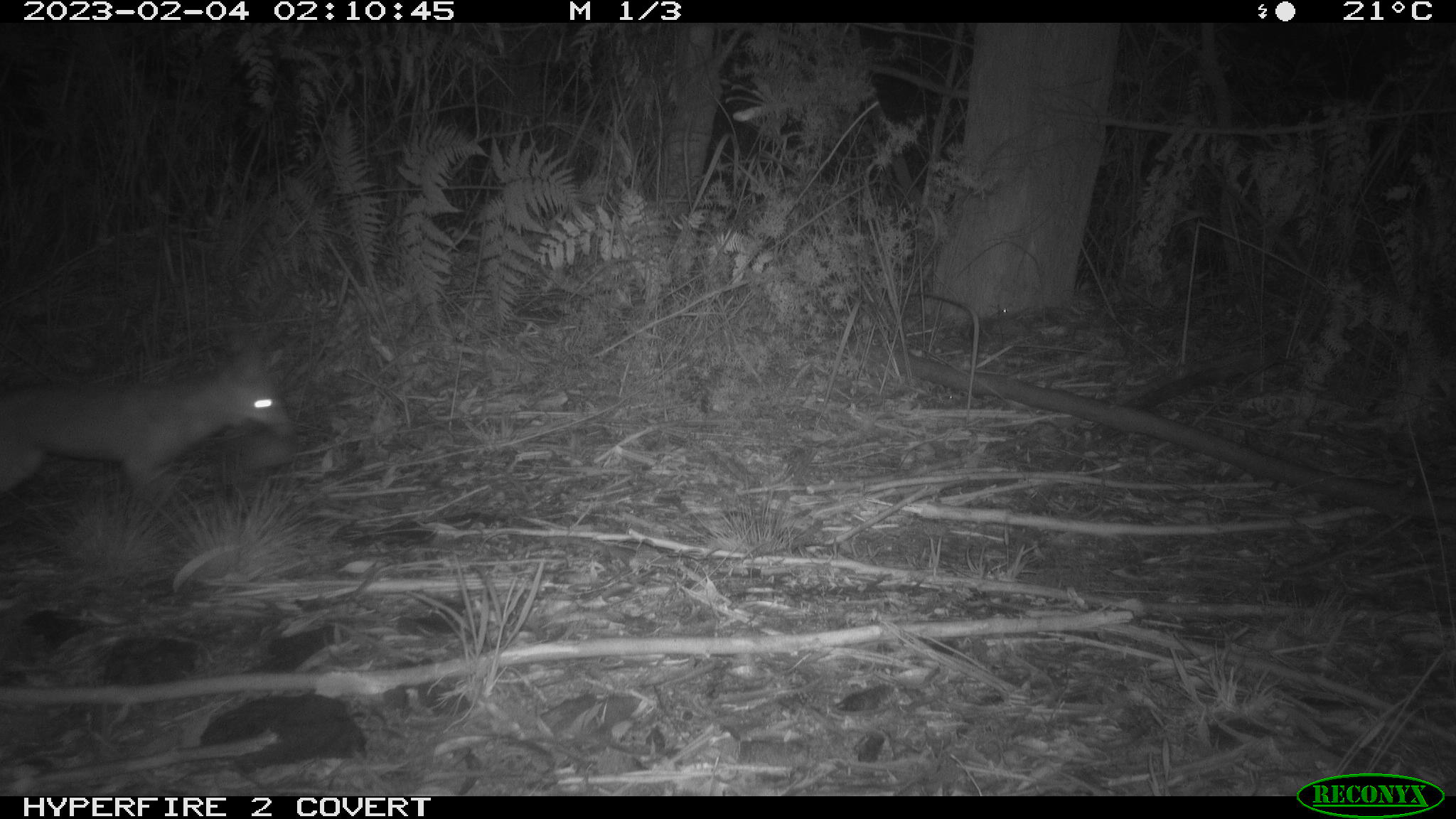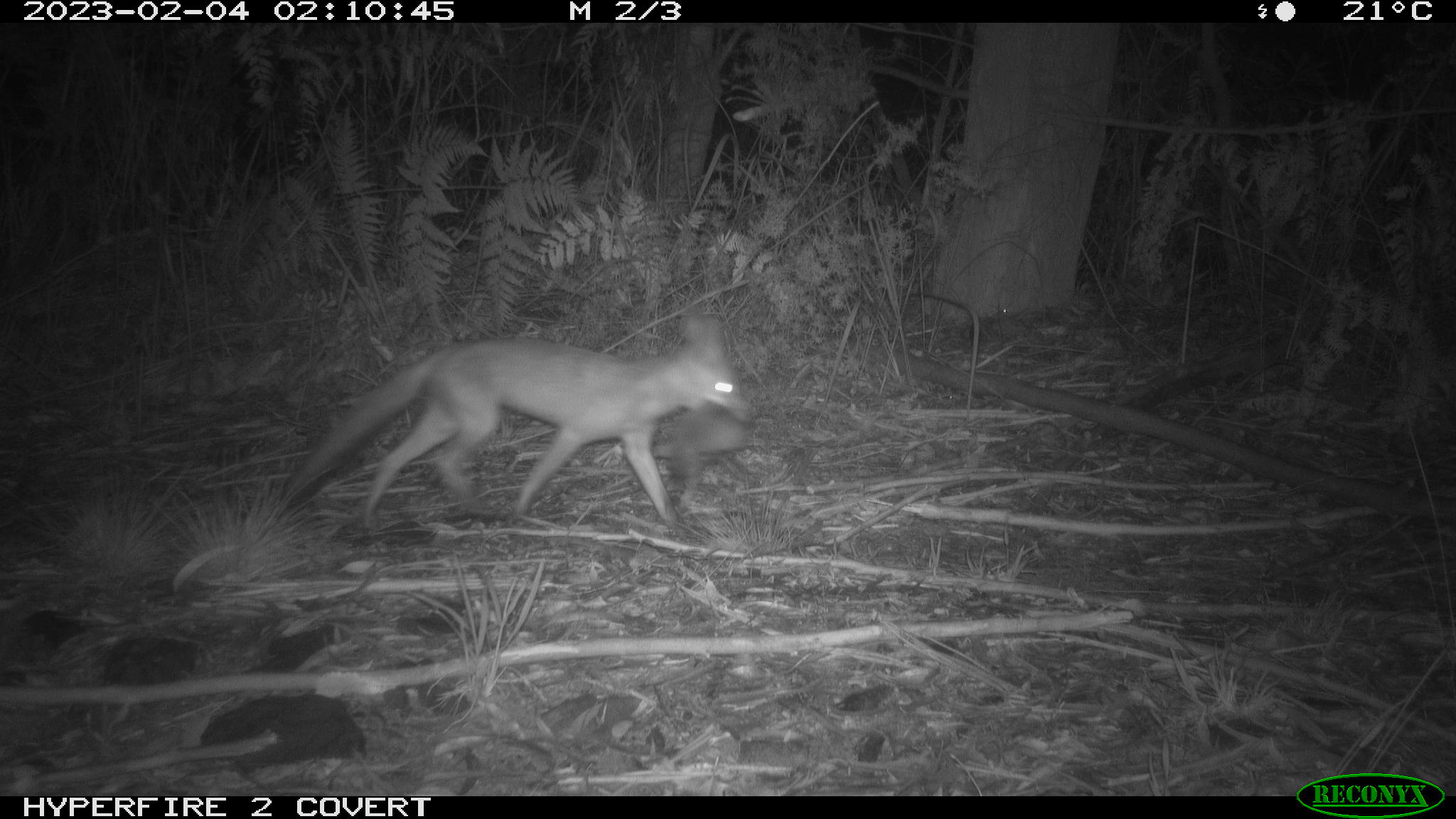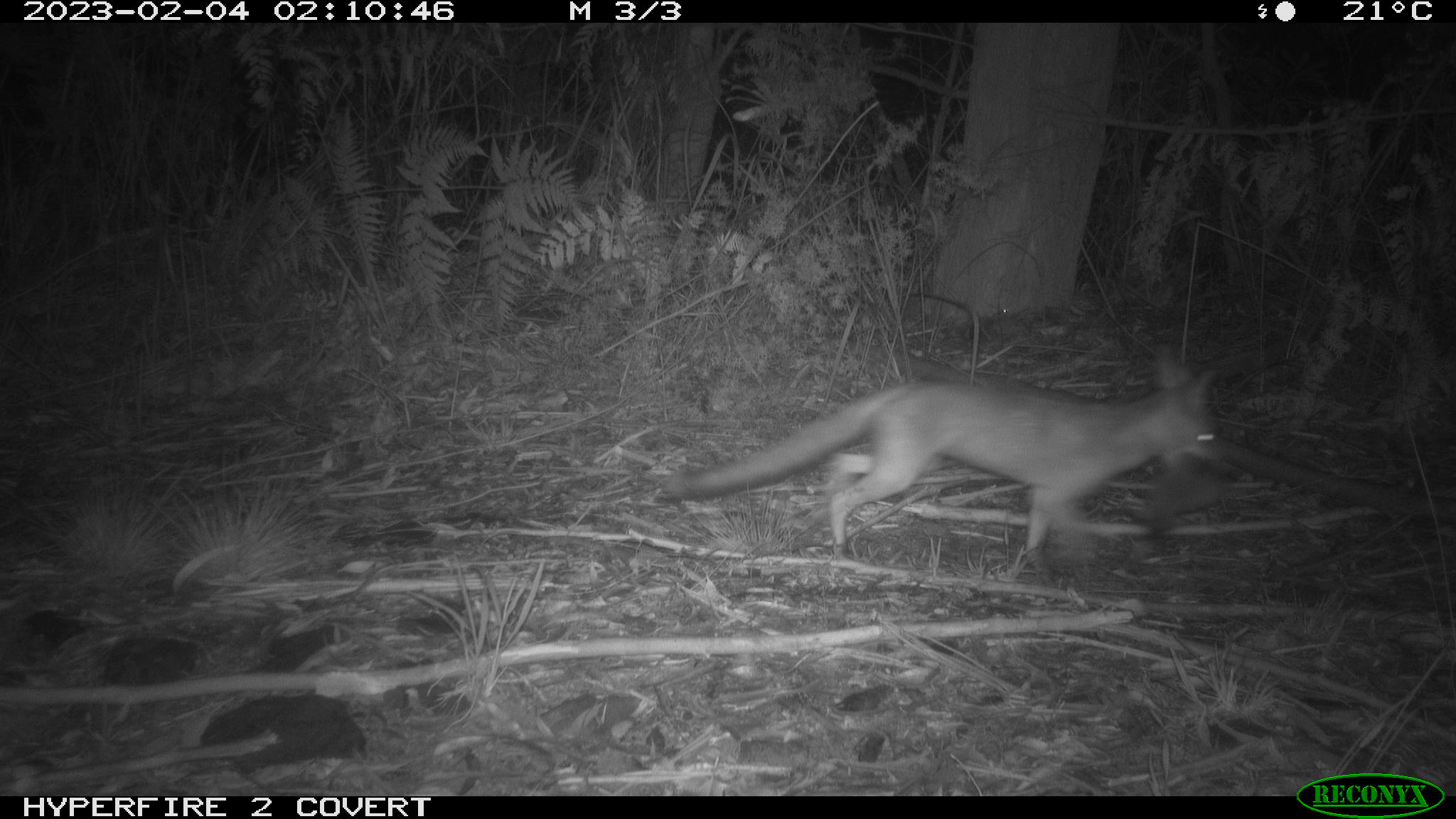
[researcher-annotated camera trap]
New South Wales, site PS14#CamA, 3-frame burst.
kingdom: Animalia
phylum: Chordata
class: Mammalia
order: Carnivora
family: Canidae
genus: Vulpes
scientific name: Vulpes vulpes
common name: red fox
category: fox